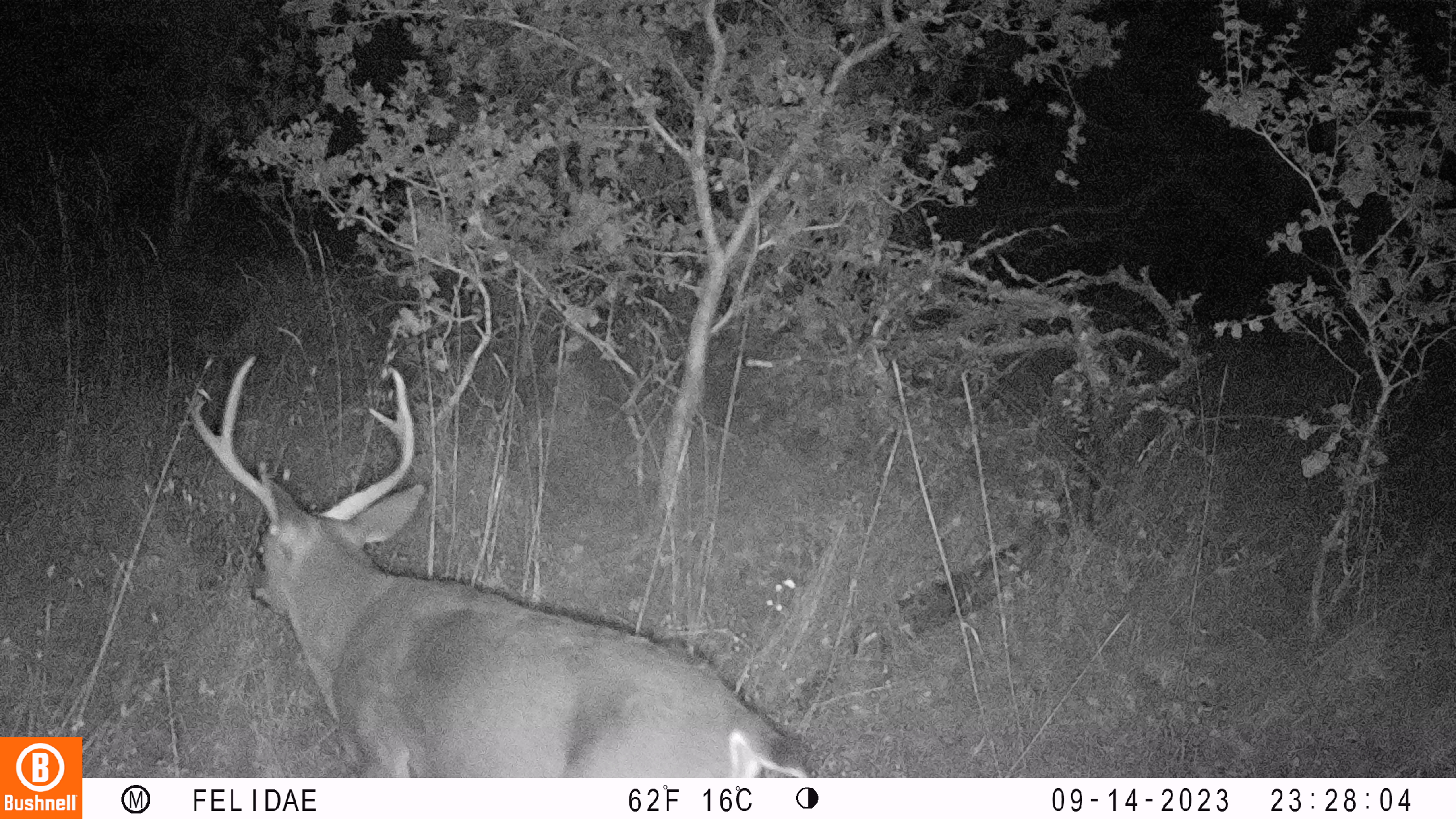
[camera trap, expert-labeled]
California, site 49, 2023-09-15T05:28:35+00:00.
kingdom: Animalia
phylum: Chordata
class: Mammalia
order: Artiodactyla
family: Cervidae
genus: Odocoileus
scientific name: Odocoileus hemionus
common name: mule deer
Mule deer (Odocoileus hemionus).